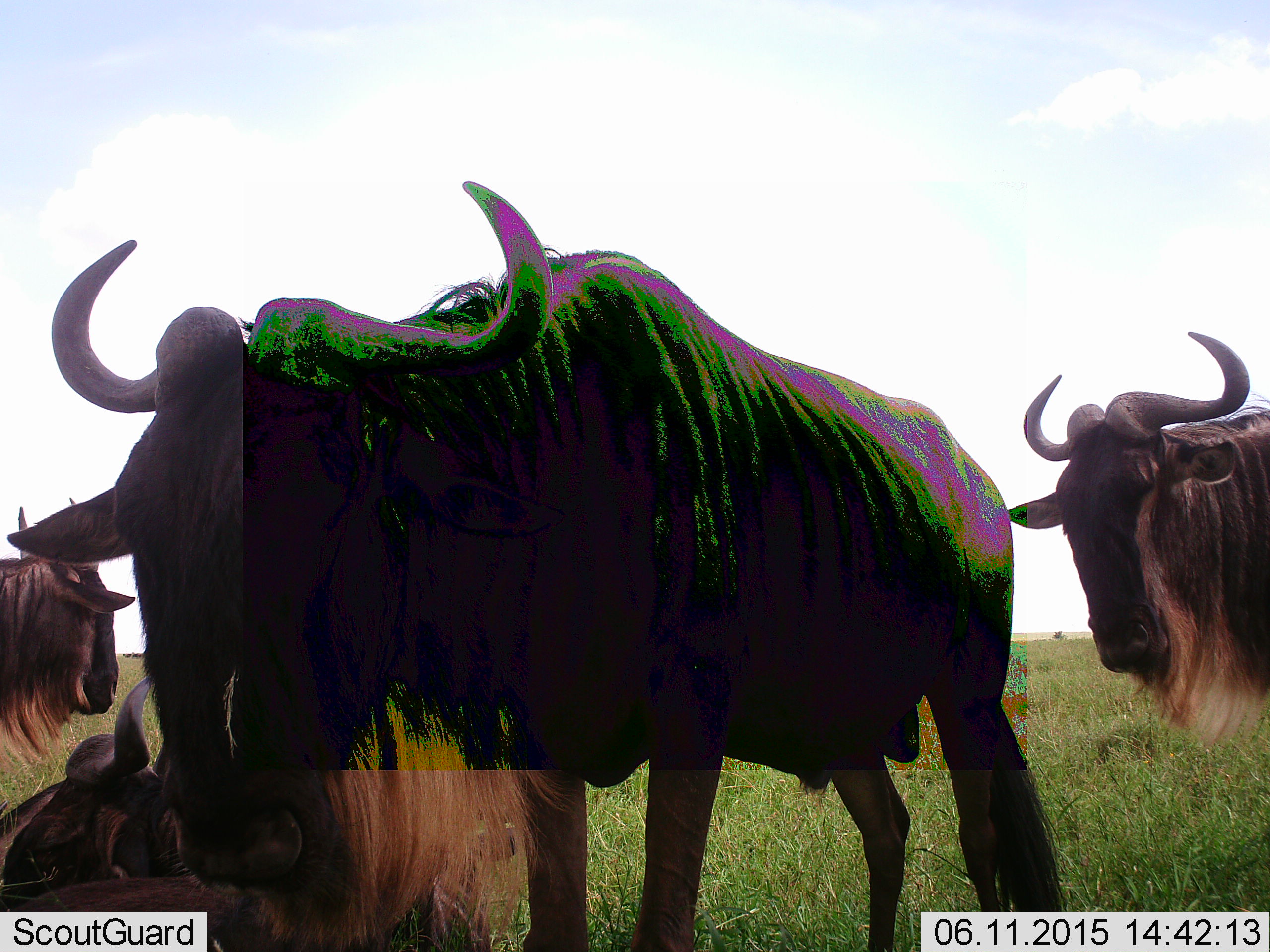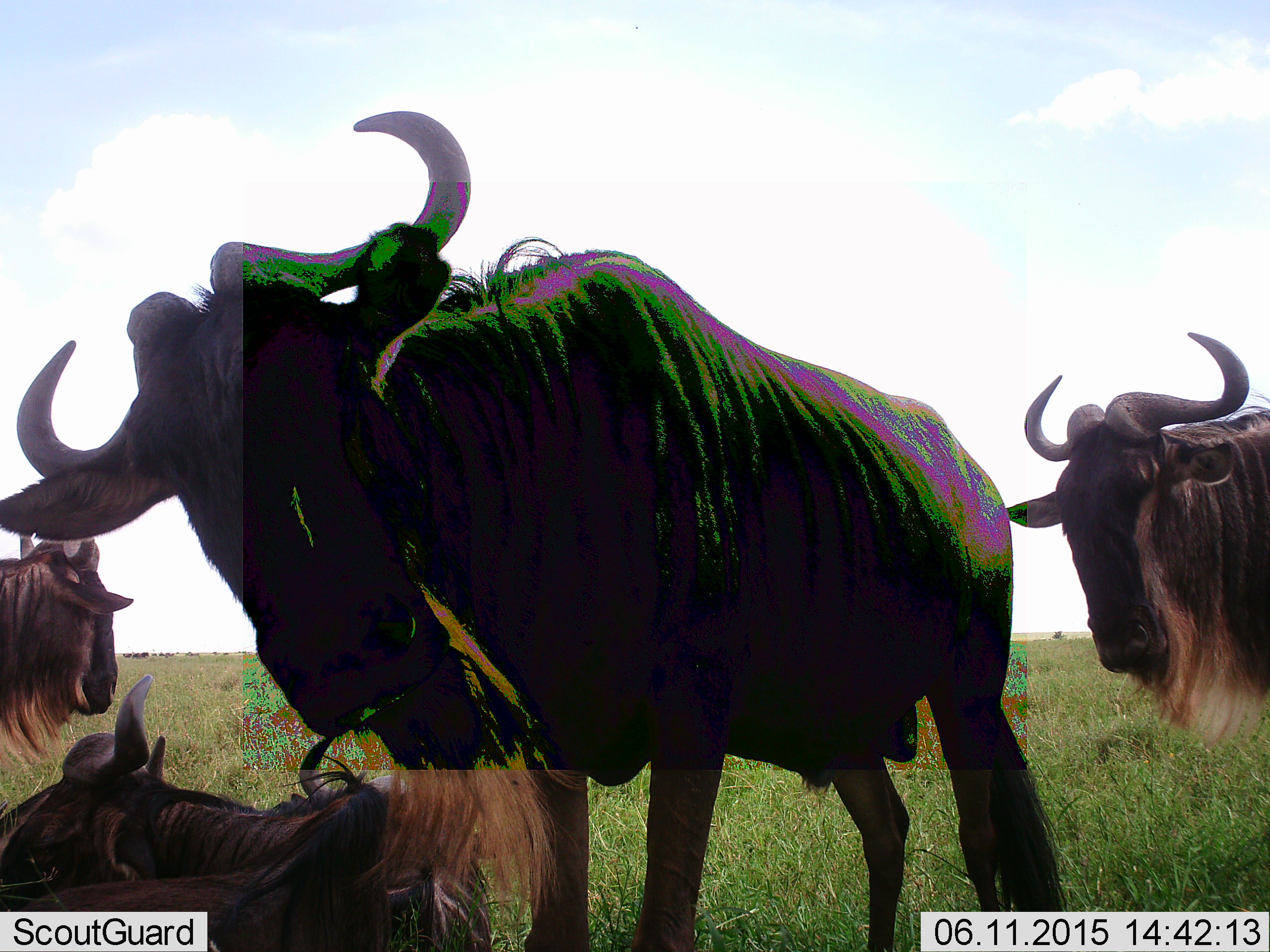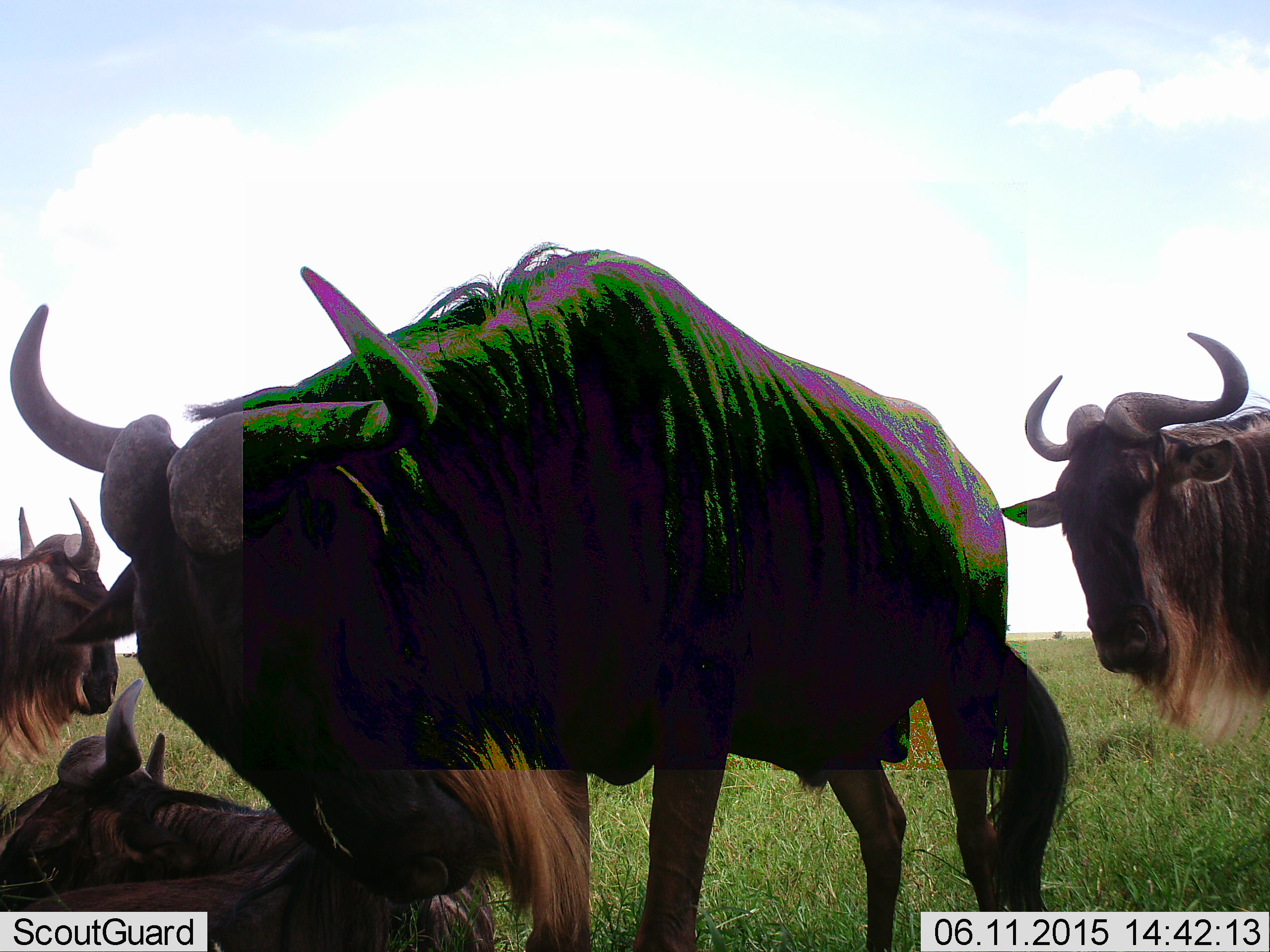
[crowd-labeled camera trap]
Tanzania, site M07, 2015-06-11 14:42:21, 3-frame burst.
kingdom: Animalia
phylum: Chordata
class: Mammalia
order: Artiodactyla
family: Bovidae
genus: Connochaetes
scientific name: Connochaetes taurinus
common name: blue wildebeest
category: wildebeest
Wildebeest (blue wildebeest) (Connochaetes taurinus), count 4. Behavior (volunteer vote fractions): standing 90%, resting 70%, moving 20%, interacting 0%. Young present (vote fraction): 0%. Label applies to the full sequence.